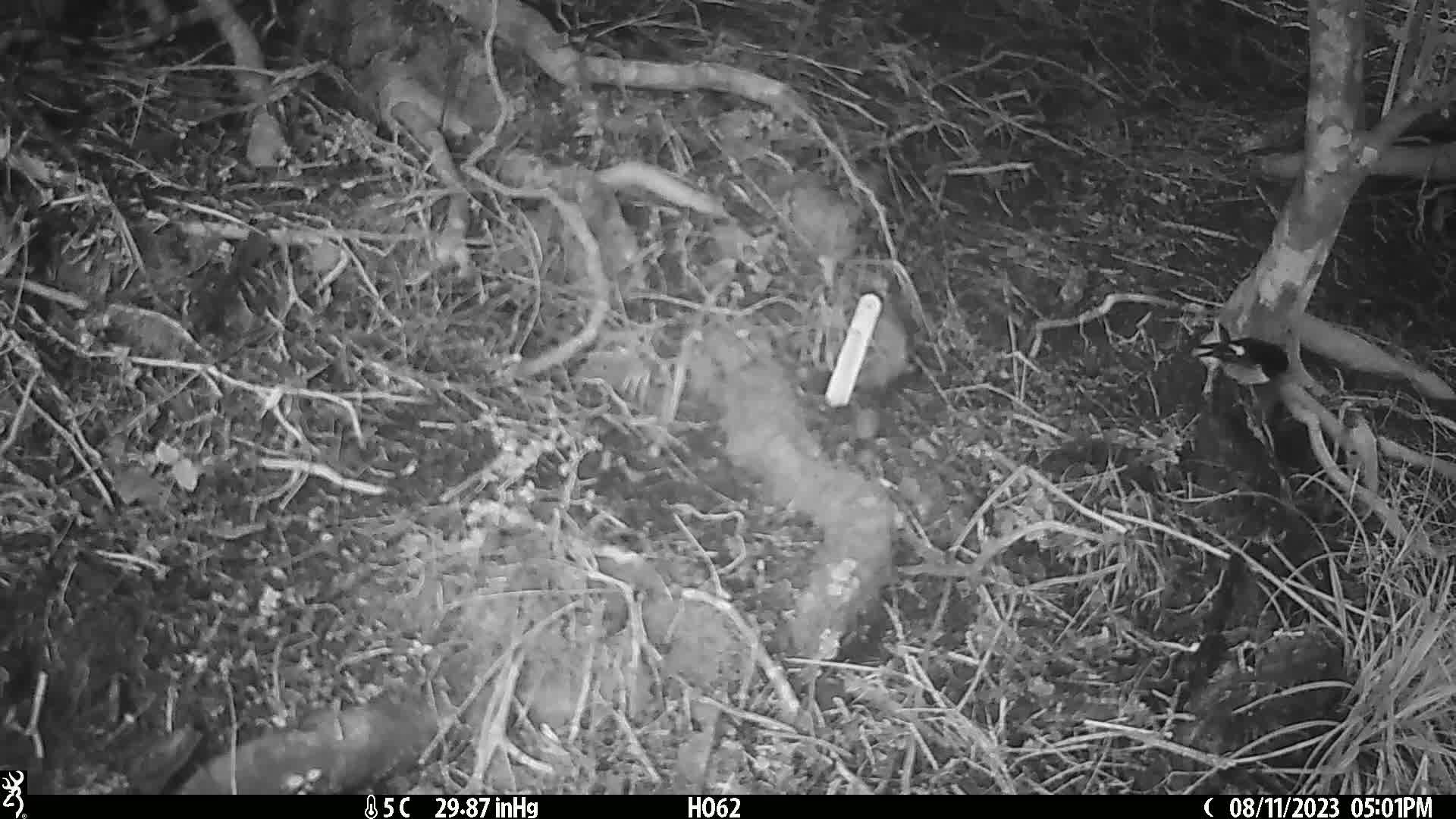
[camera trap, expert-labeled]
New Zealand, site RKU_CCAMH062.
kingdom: Animalia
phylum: Chordata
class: Aves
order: Passeriformes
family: Petroicidae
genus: Petroica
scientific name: Petroica macrocephala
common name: tomtit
Tomtit (Petroica macrocephala).